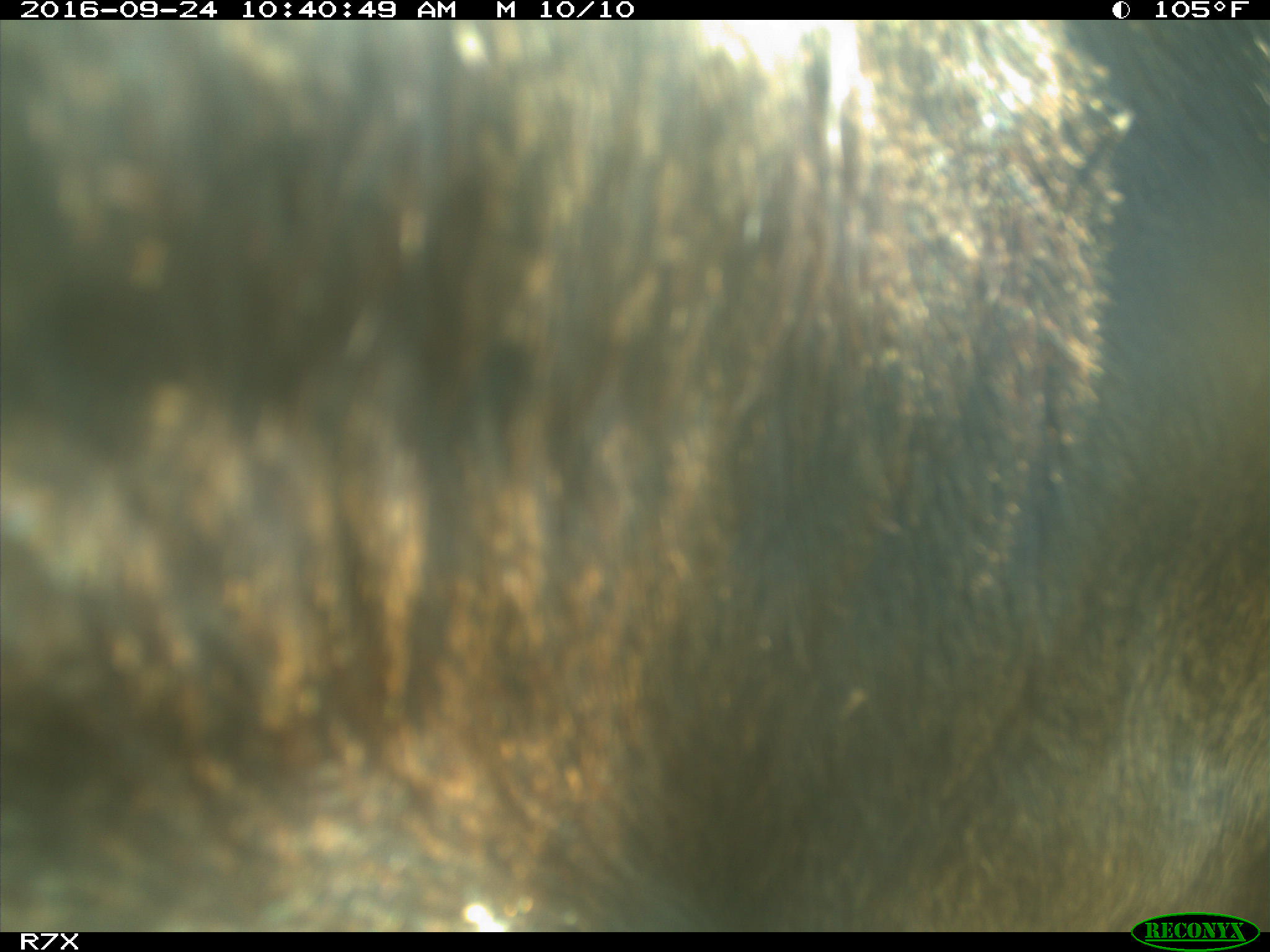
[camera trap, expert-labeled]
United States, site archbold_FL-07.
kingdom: Animalia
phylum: Chordata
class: Mammalia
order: Artiodactyla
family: Bovidae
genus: Bos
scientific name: Bos taurus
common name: domestic cow